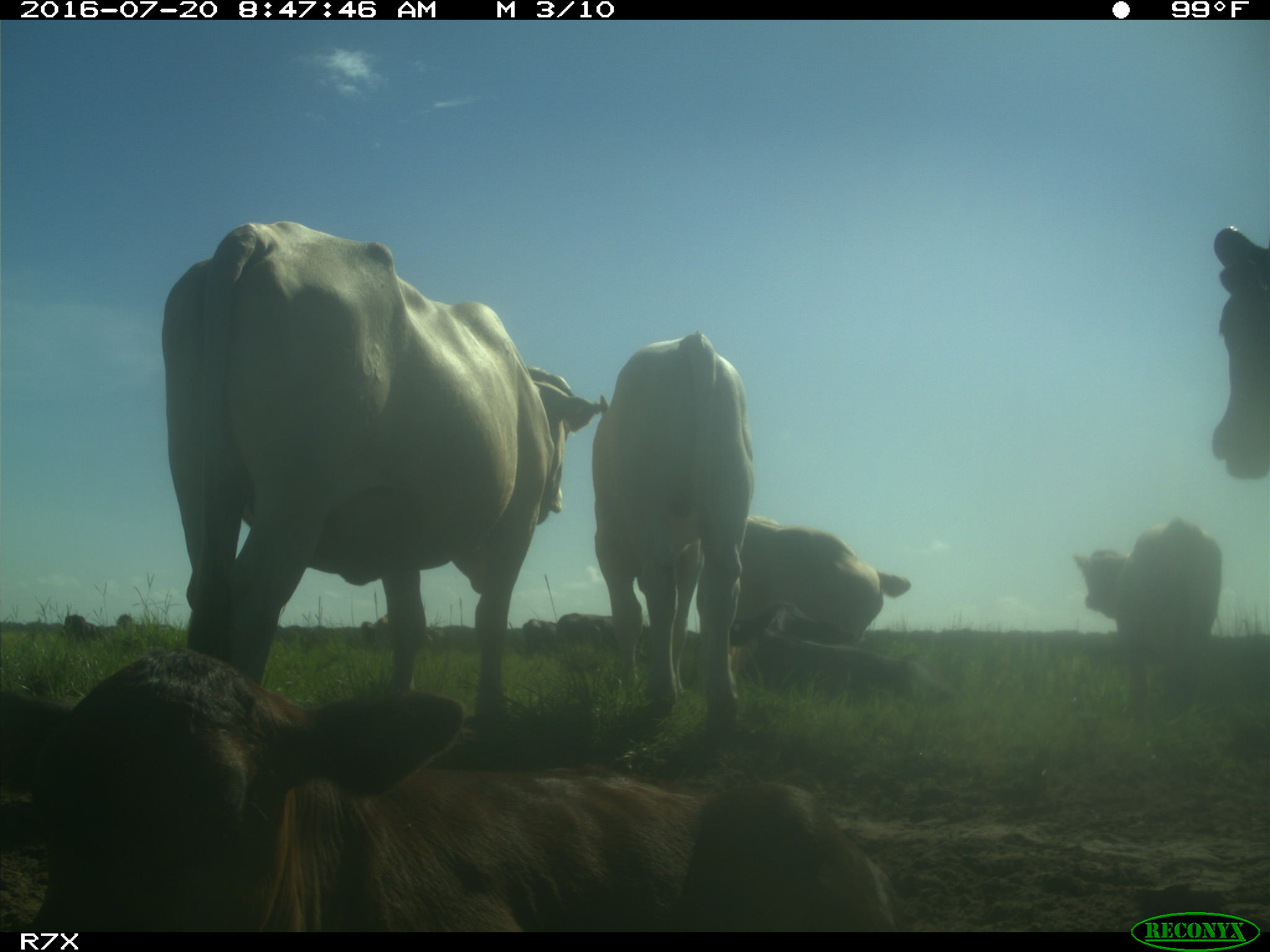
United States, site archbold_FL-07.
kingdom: Animalia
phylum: Chordata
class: Mammalia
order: Artiodactyla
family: Bovidae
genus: Bos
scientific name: Bos taurus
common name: domestic cow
Bos taurus (domestic cow).